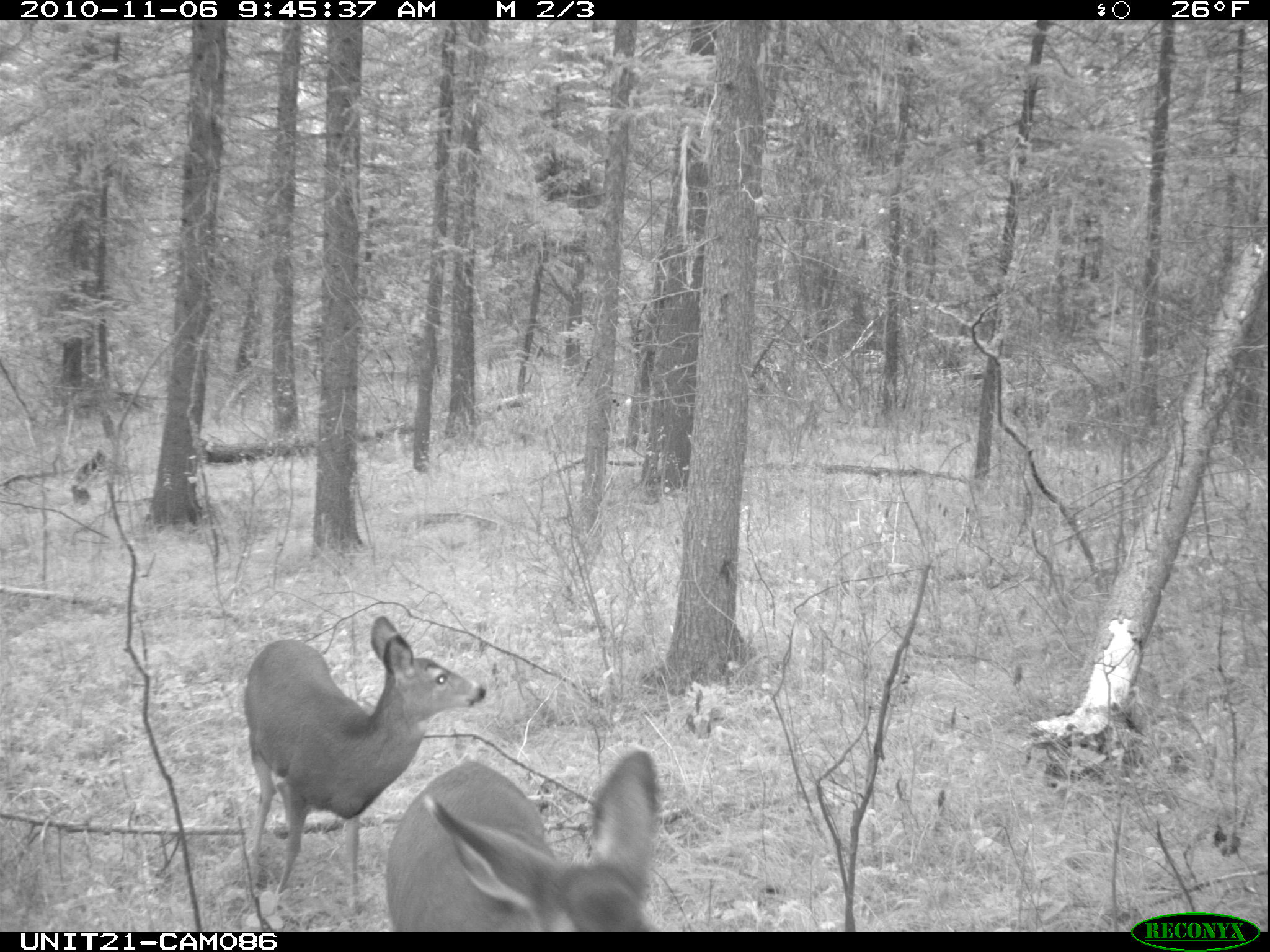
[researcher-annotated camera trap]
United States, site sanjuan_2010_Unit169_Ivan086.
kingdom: Animalia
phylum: Chordata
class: Mammalia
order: Artiodactyla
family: Cervidae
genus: Odocoileus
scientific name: Odocoileus hemionus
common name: mule deer